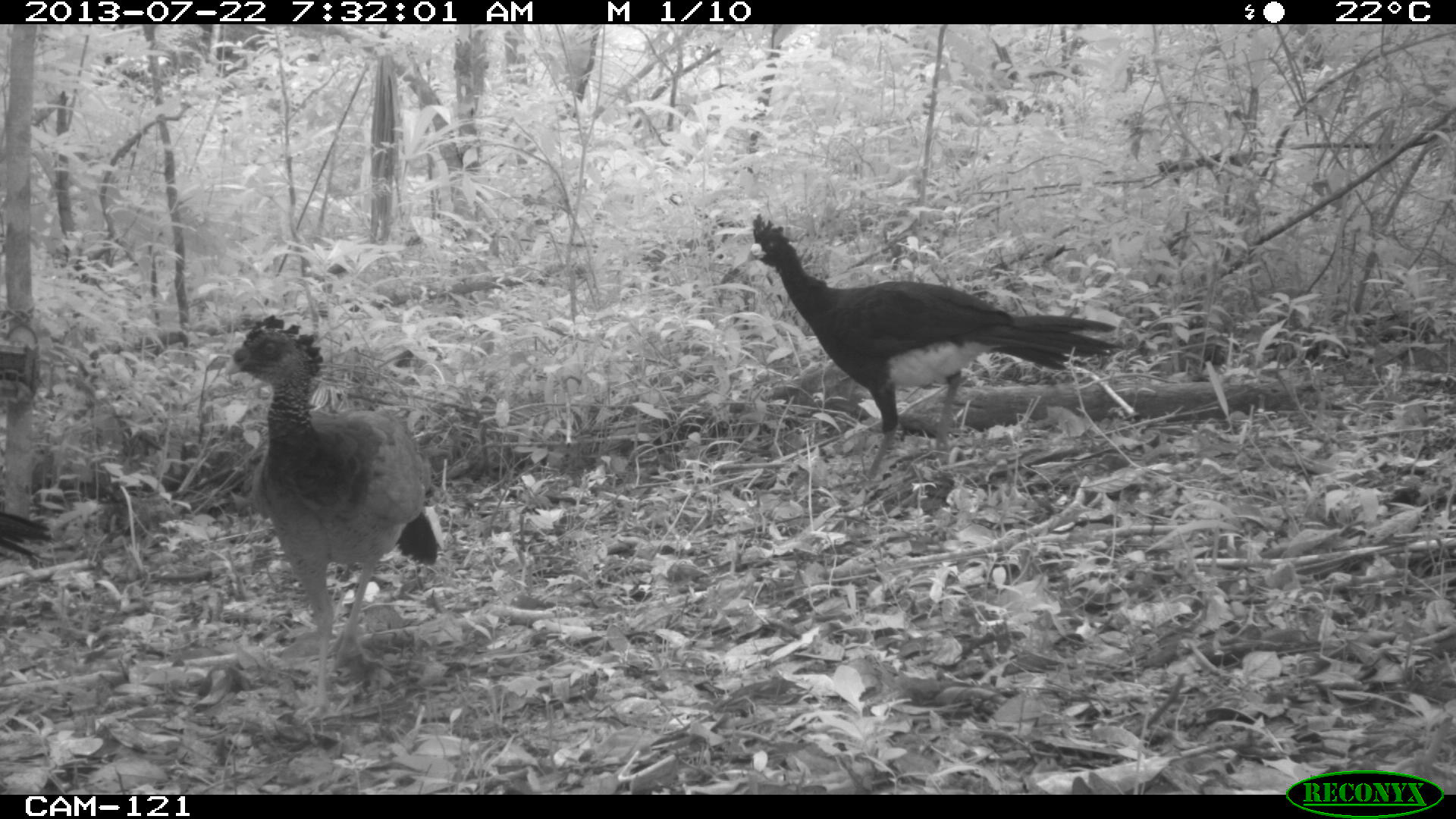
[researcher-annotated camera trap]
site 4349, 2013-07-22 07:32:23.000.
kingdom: Animalia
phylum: Chordata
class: Aves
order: Galliformes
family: Cracidae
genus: Crax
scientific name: Crax rubra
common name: great curassow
Crax rubra (great curassow), count 4.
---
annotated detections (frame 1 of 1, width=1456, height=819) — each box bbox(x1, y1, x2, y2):
crax rubra: bbox(724, 208, 1120, 494); bbox(217, 310, 446, 728); bbox(0, 503, 51, 571)